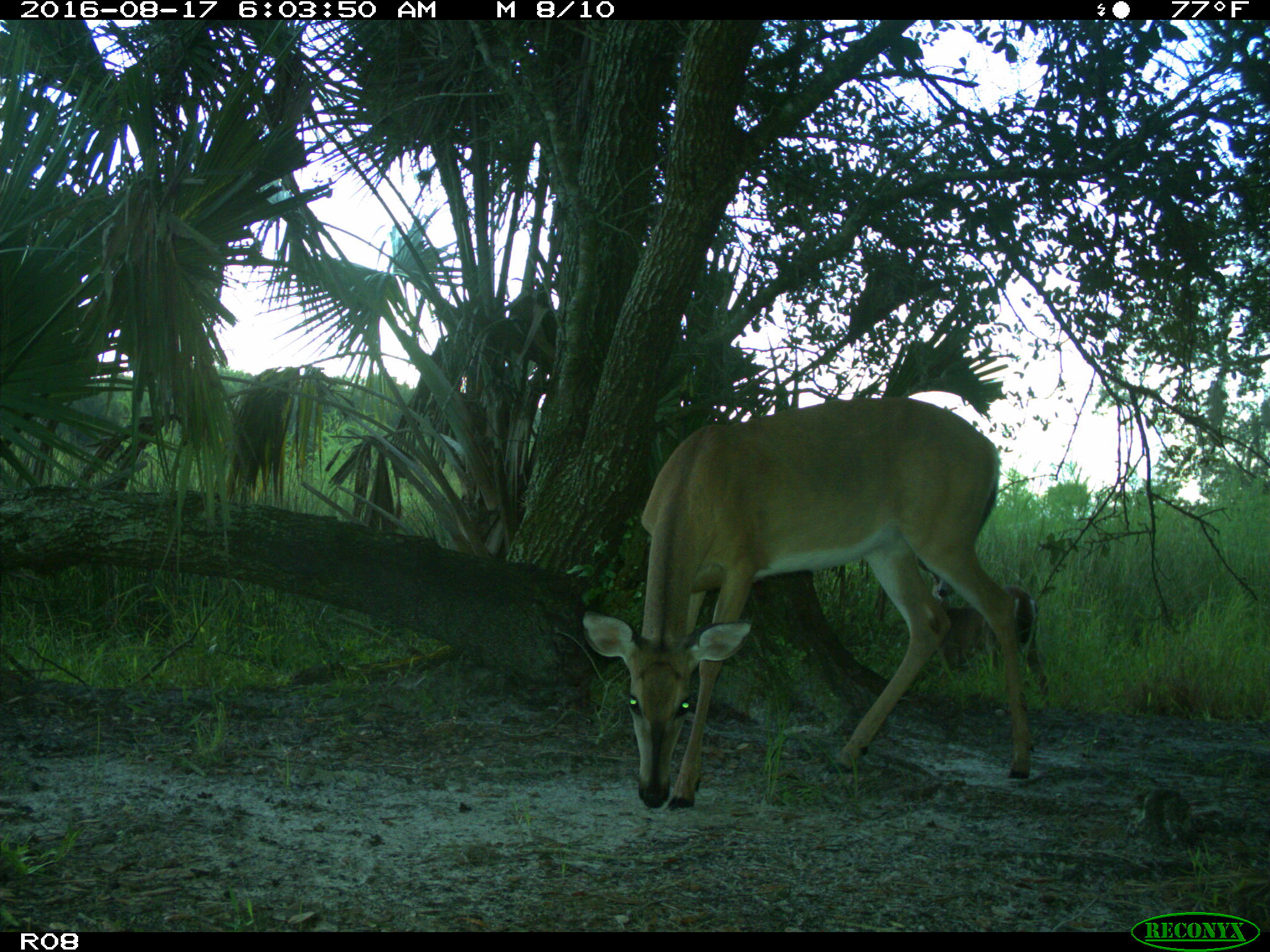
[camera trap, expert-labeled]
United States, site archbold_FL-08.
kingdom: Animalia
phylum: Chordata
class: Mammalia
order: Artiodactyla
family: Cervidae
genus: Odocoileus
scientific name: Odocoileus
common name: deer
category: unidentified deer